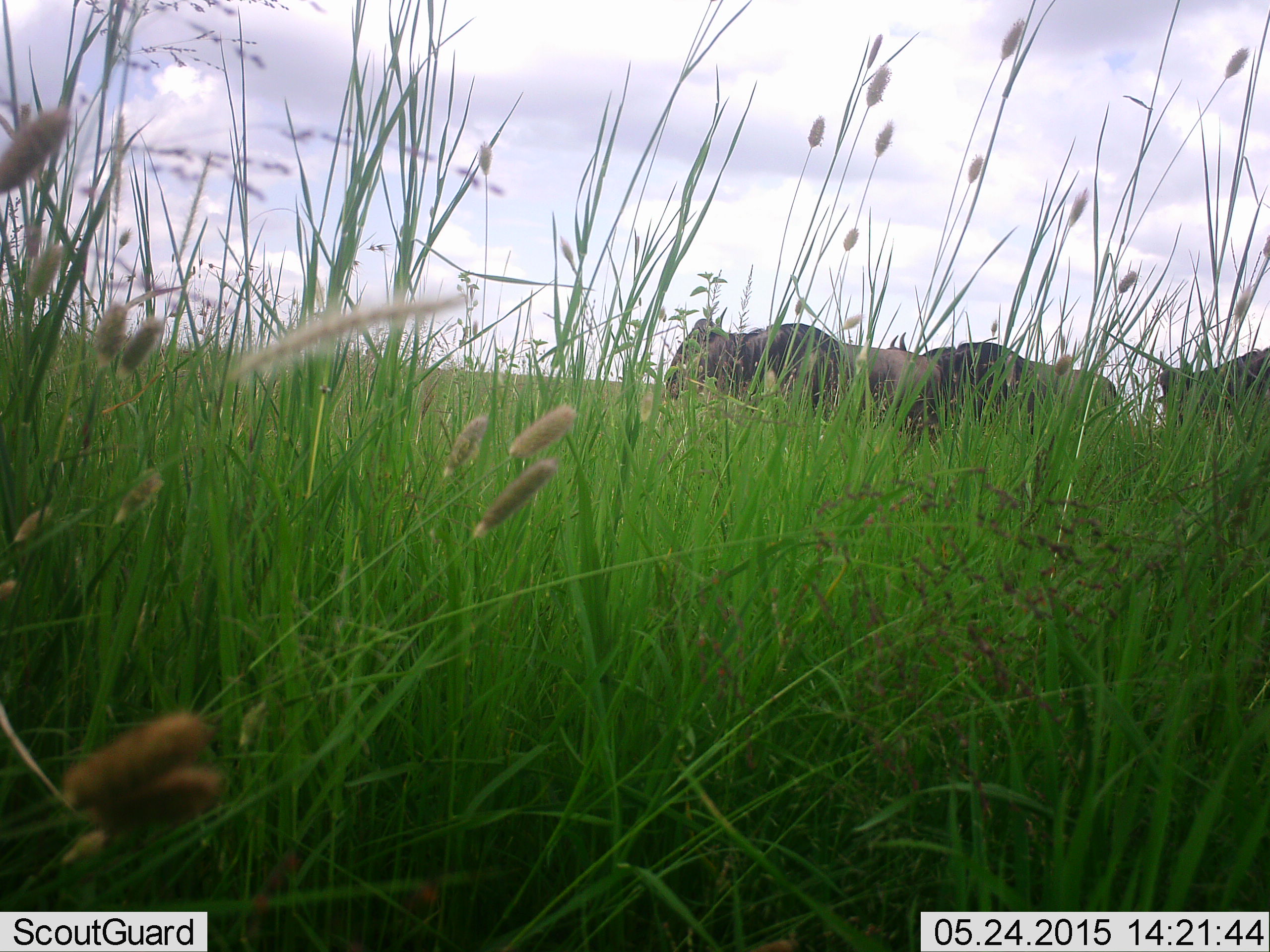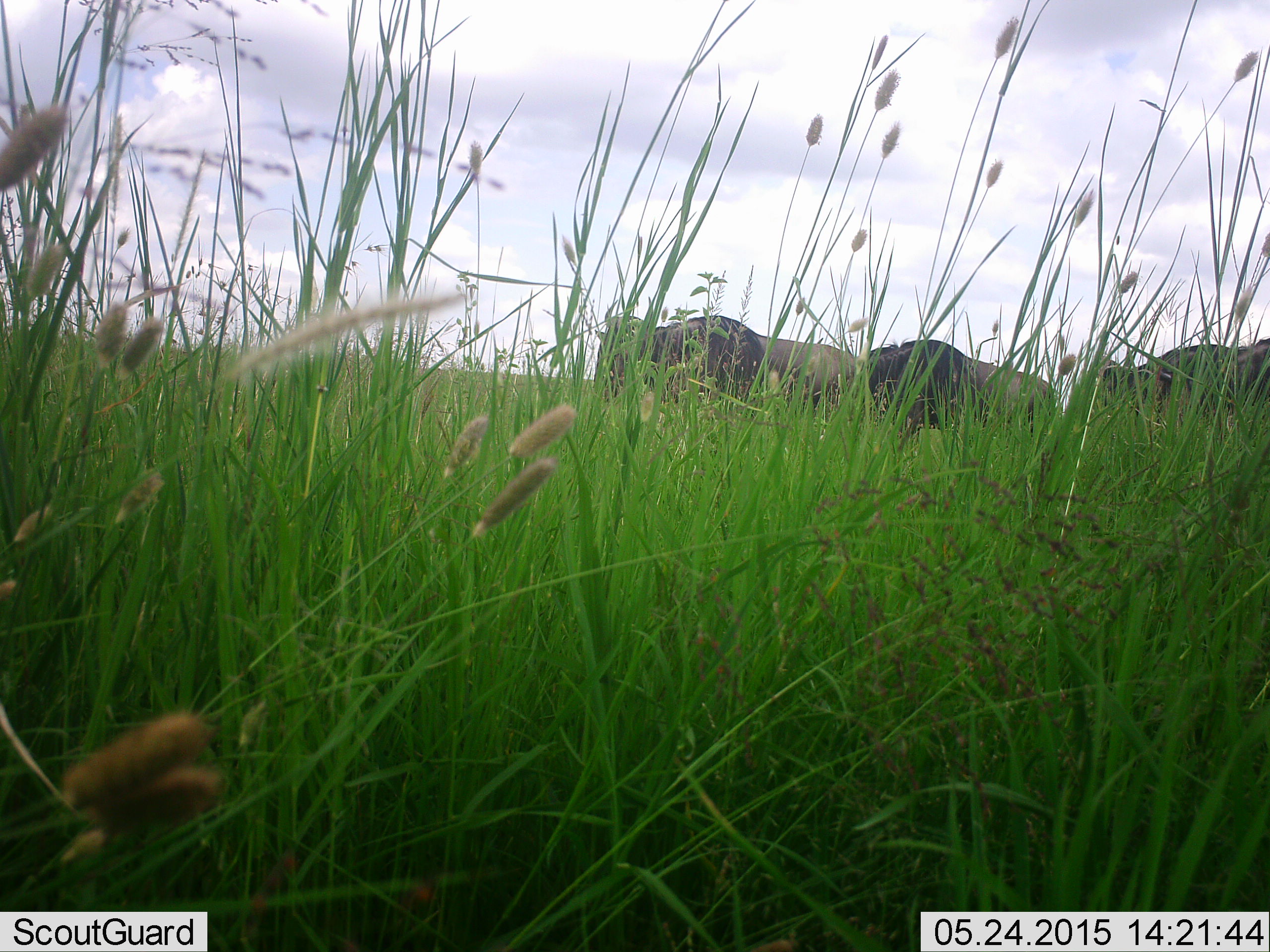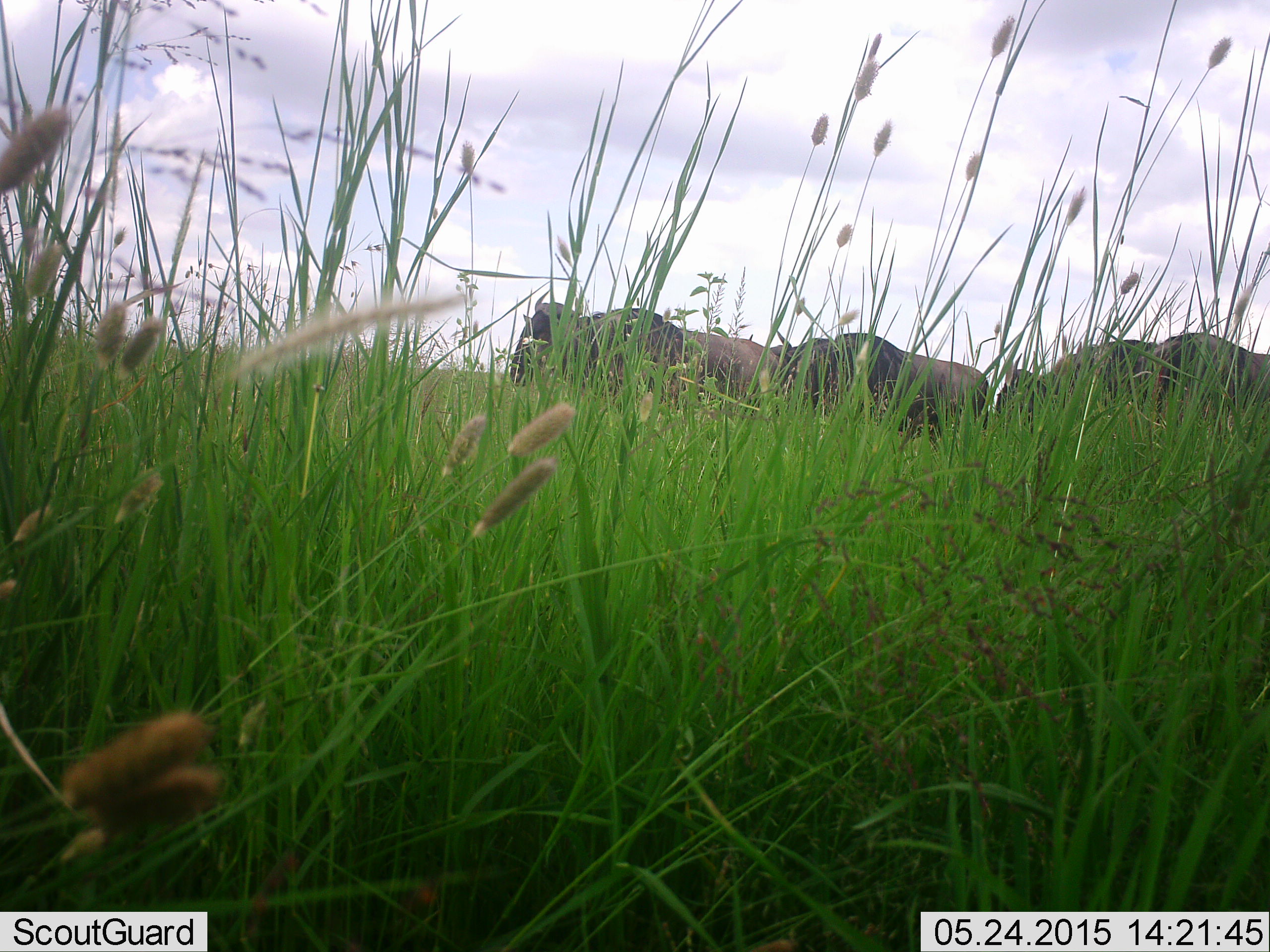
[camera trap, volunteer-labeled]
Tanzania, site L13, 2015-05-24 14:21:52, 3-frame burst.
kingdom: Animalia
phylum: Chordata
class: Mammalia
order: Artiodactyla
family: Bovidae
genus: Connochaetes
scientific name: Connochaetes taurinus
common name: blue wildebeest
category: wildebeest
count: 4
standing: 10%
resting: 0%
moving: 90%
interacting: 0%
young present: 0%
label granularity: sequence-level